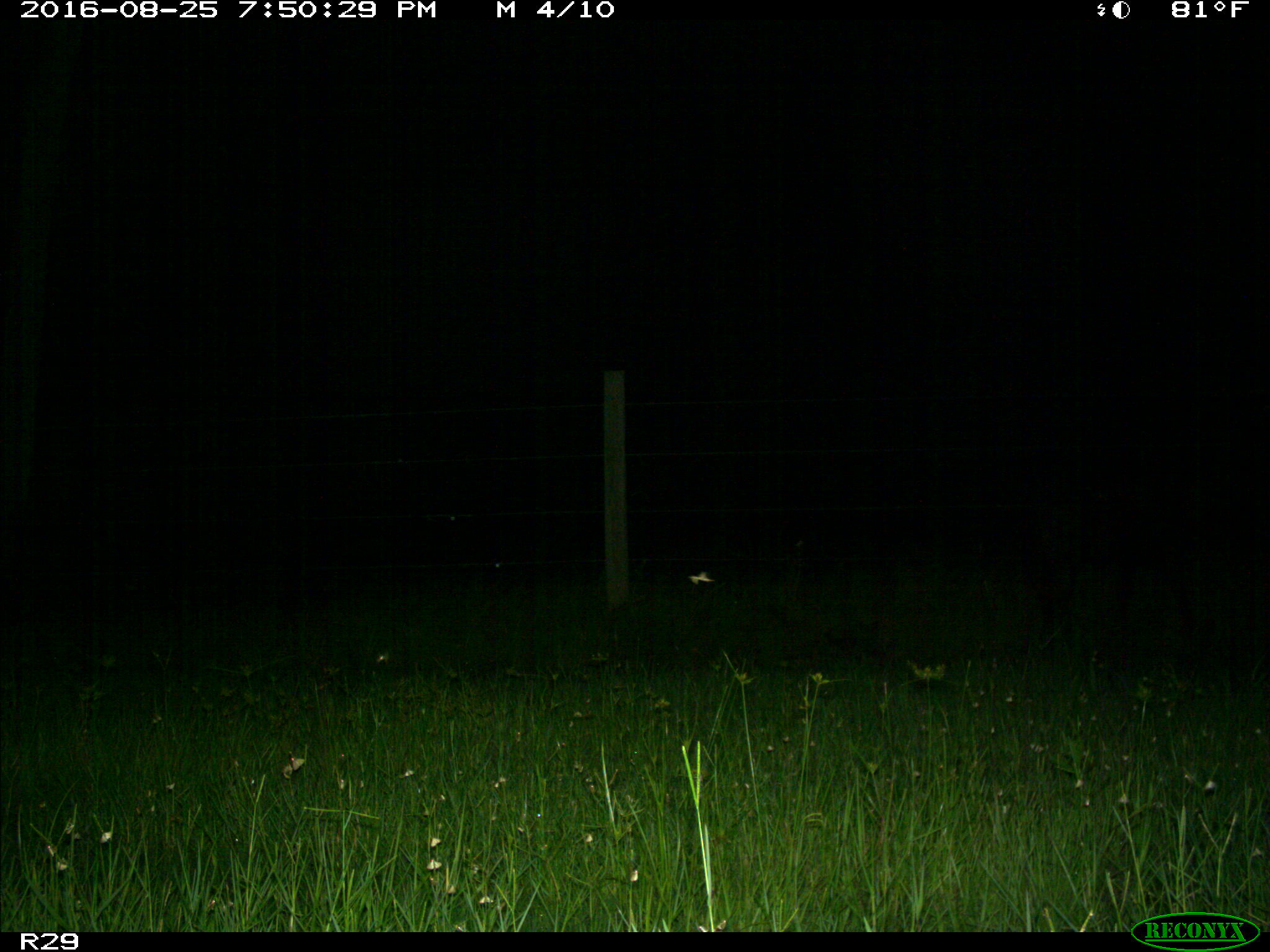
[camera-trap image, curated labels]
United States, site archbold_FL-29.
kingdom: Animalia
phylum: Chordata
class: Mammalia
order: Artiodactyla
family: Bovidae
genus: Bos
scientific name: Bos taurus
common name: domestic cow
Bos taurus (domestic cow).